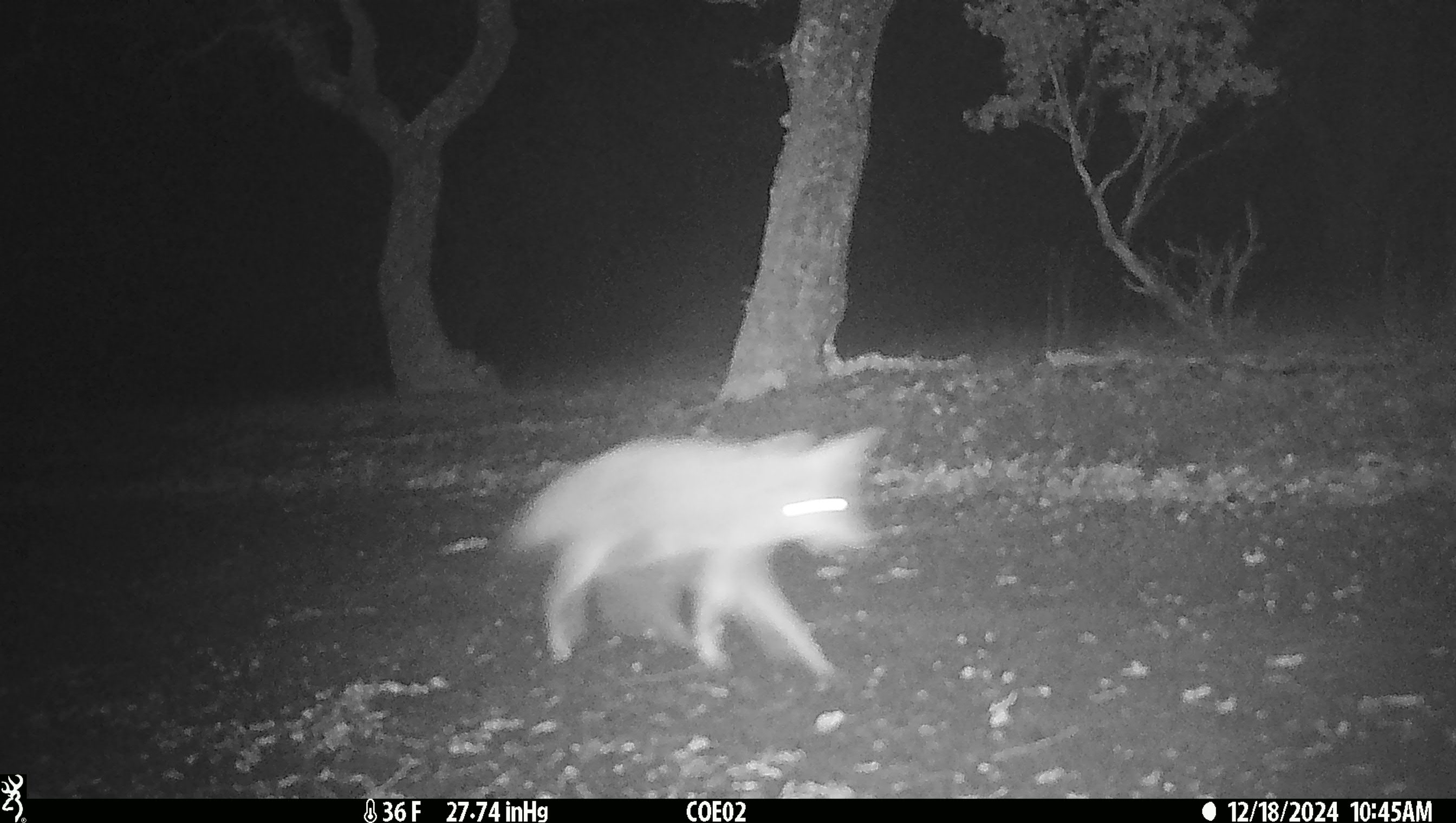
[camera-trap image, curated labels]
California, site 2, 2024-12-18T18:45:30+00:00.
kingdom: Animalia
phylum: Chordata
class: Mammalia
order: Carnivora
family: Canidae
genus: Canis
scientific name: Canis latrans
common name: coyote